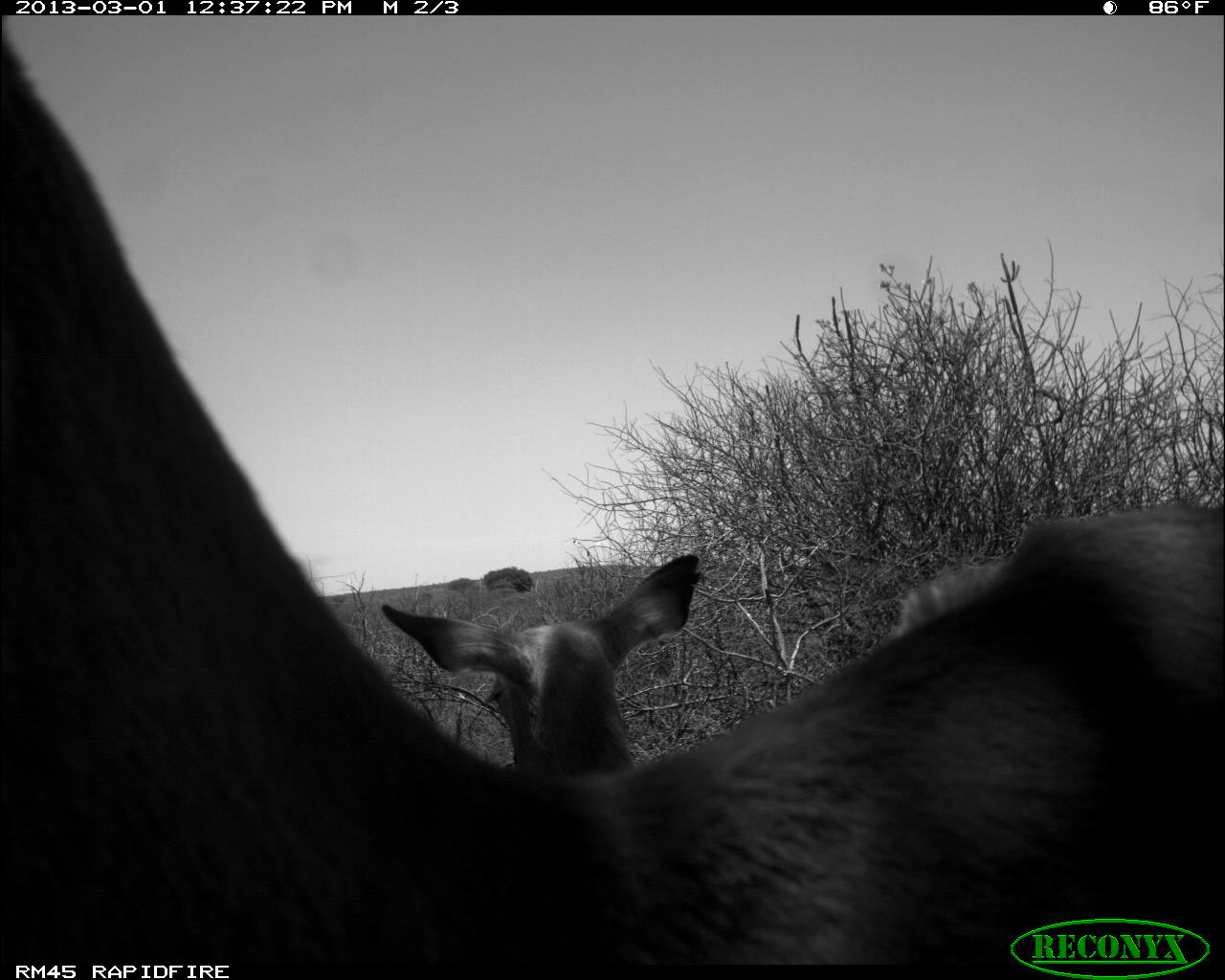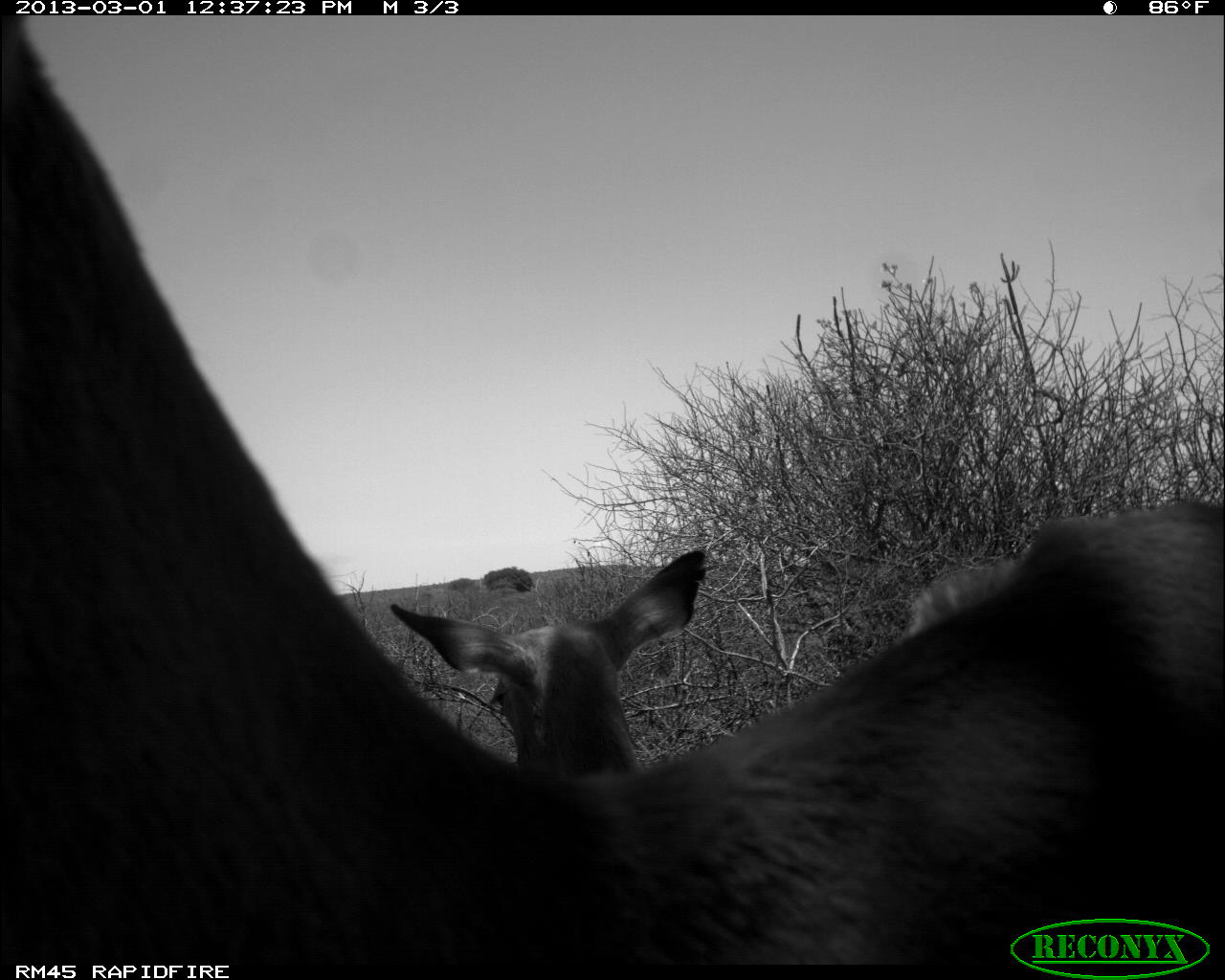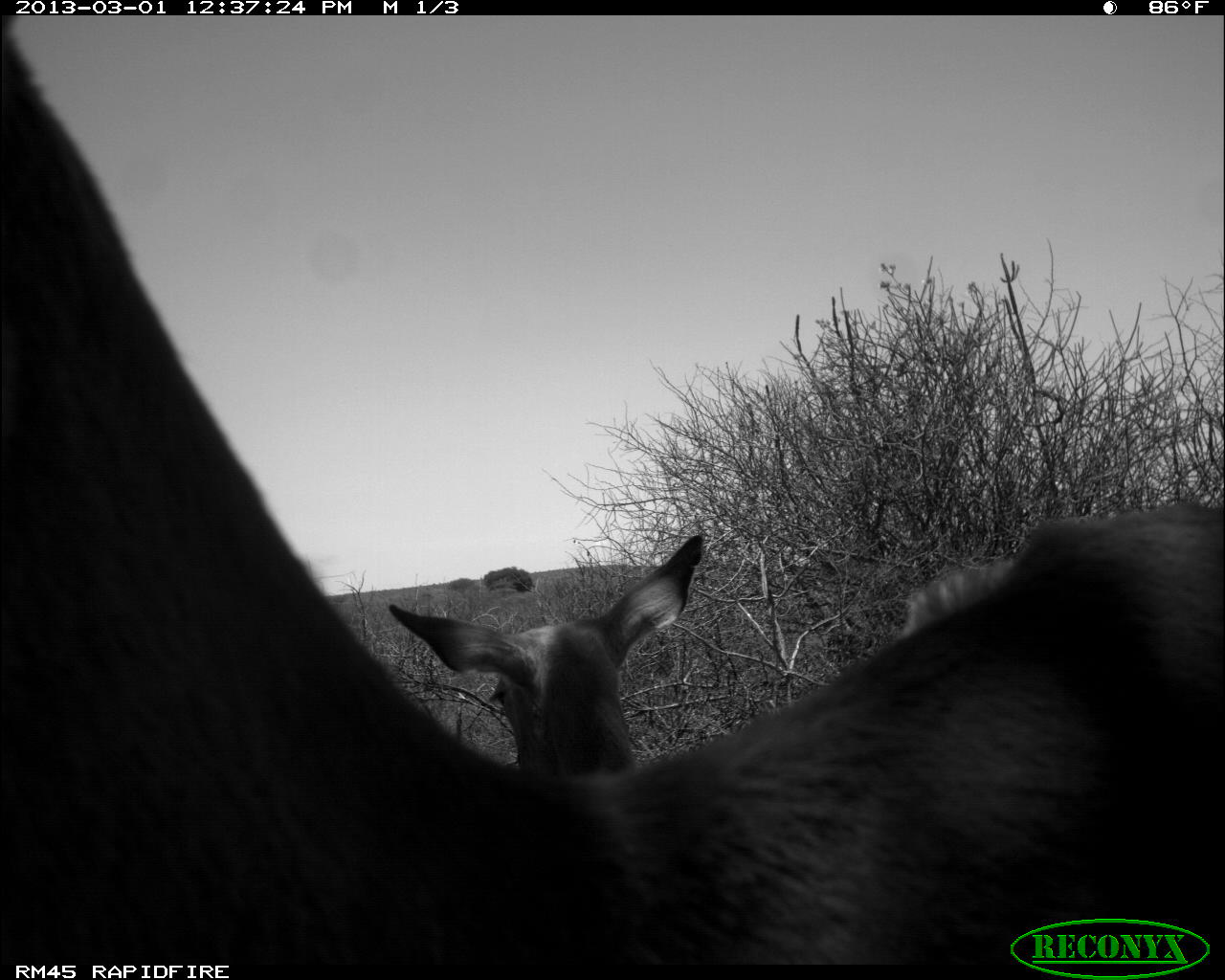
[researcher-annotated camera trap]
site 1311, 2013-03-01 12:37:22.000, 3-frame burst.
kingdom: Animalia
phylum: Chordata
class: Mammalia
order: Artiodactyla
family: Bovidae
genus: Aepyceros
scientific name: Aepyceros melampus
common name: impala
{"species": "Aepyceros melampus (impala)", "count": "3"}